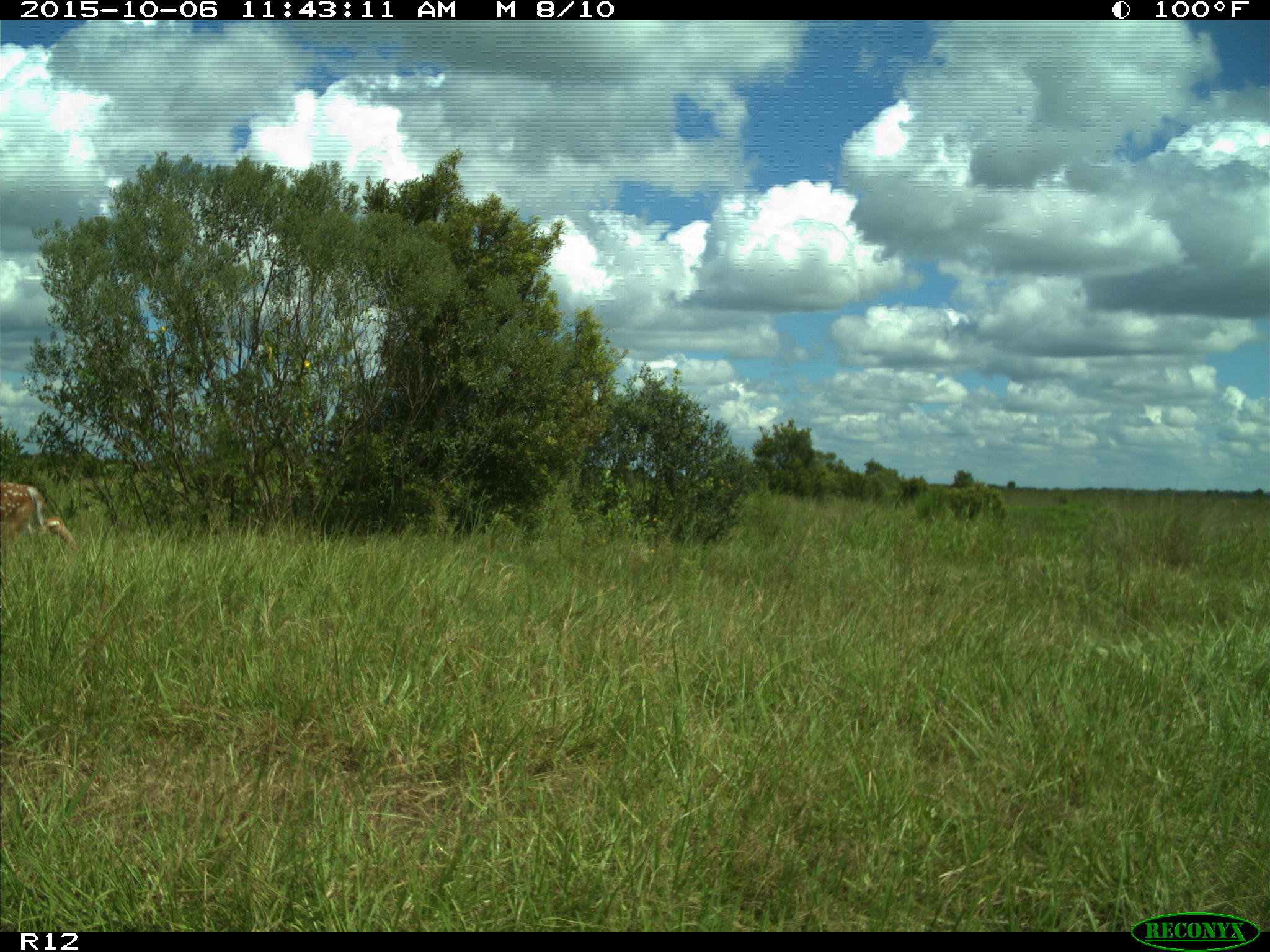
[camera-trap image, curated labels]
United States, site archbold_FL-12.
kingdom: Animalia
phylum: Chordata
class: Mammalia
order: Artiodactyla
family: Cervidae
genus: Odocoileus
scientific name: Odocoileus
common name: deer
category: unidentified deer